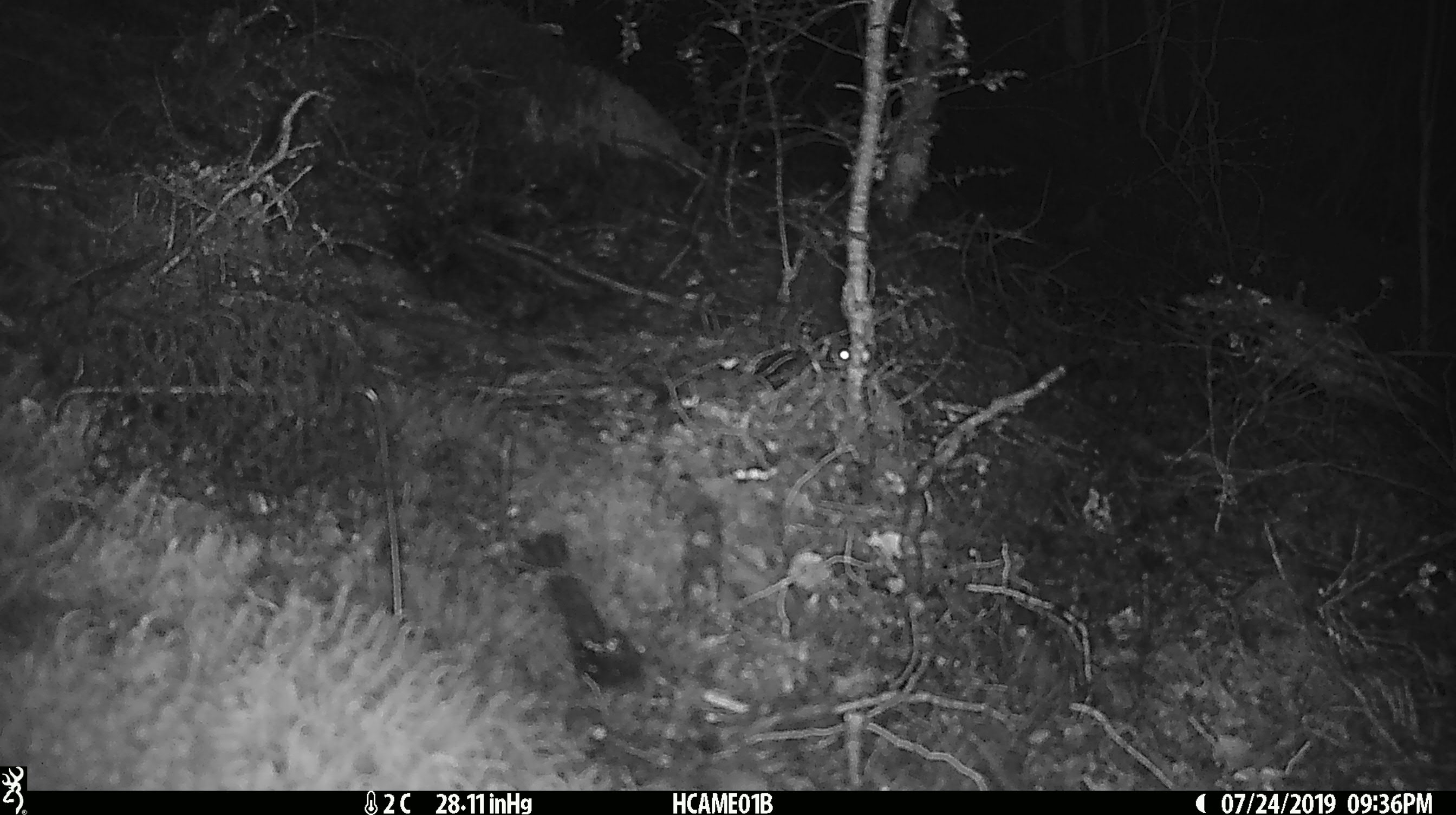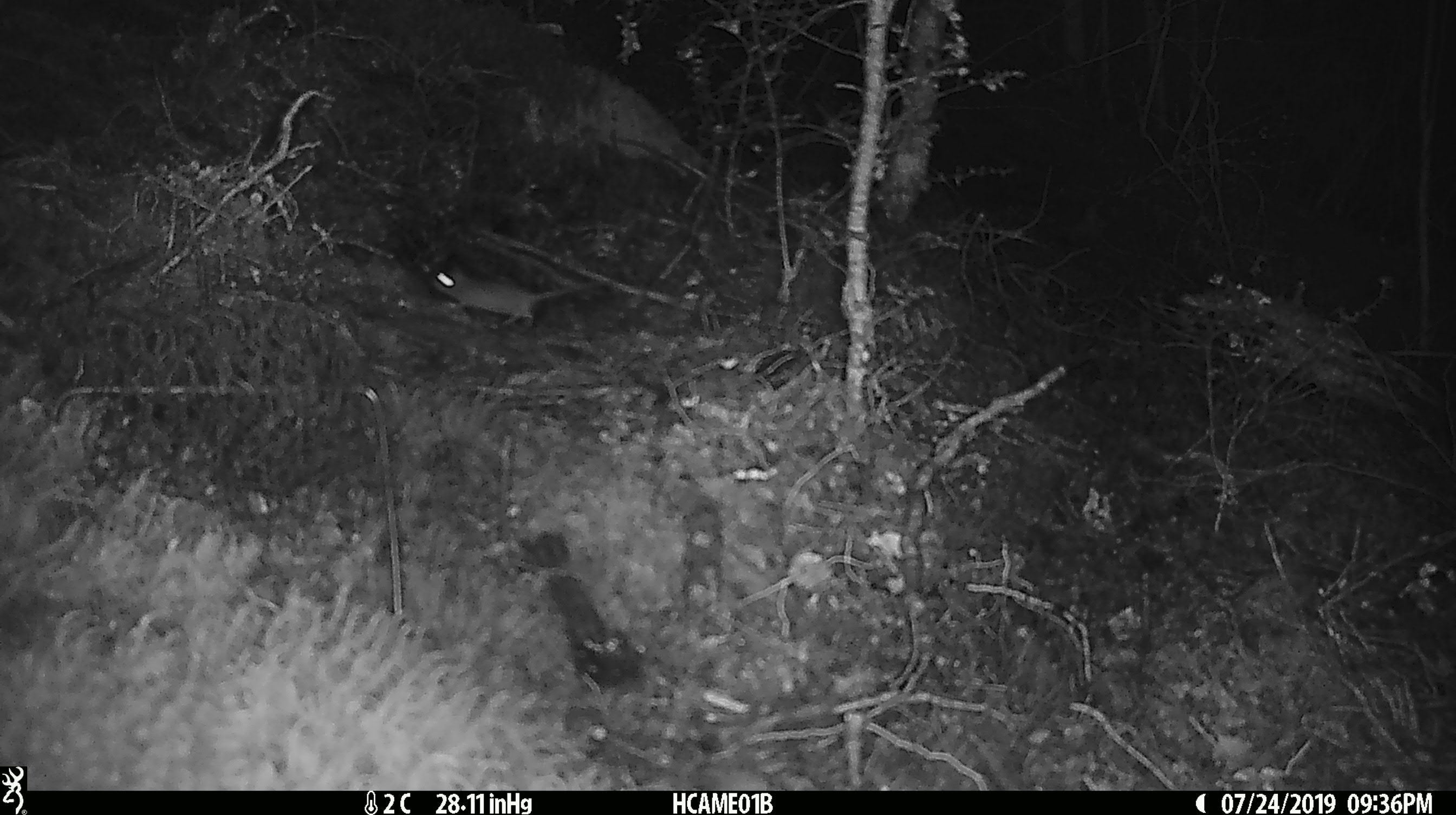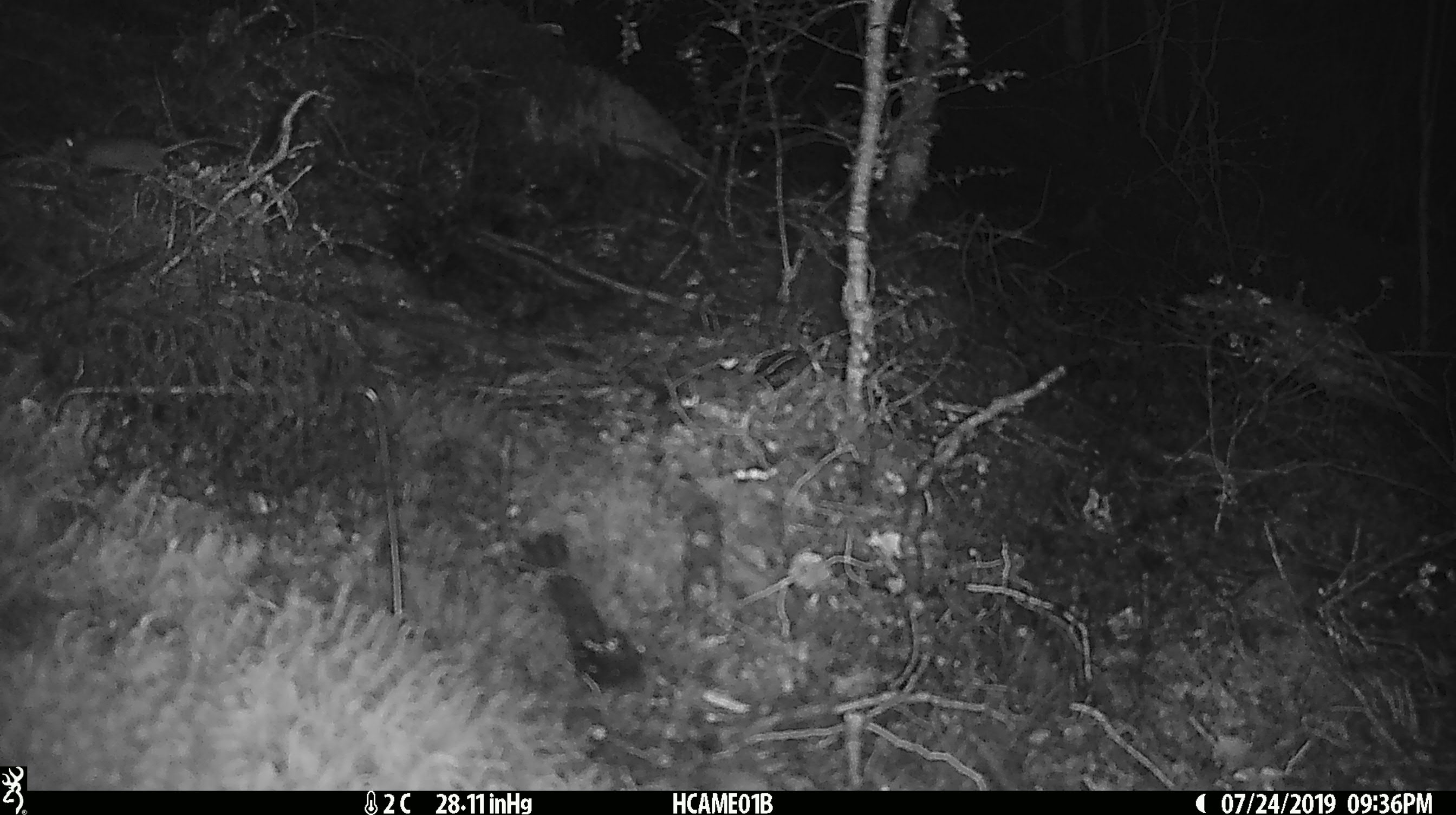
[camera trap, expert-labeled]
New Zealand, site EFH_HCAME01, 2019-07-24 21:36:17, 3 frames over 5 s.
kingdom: Animalia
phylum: Chordata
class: Mammalia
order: Rodentia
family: Muridae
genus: Mus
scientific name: Mus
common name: mouse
Mouse (Mus).